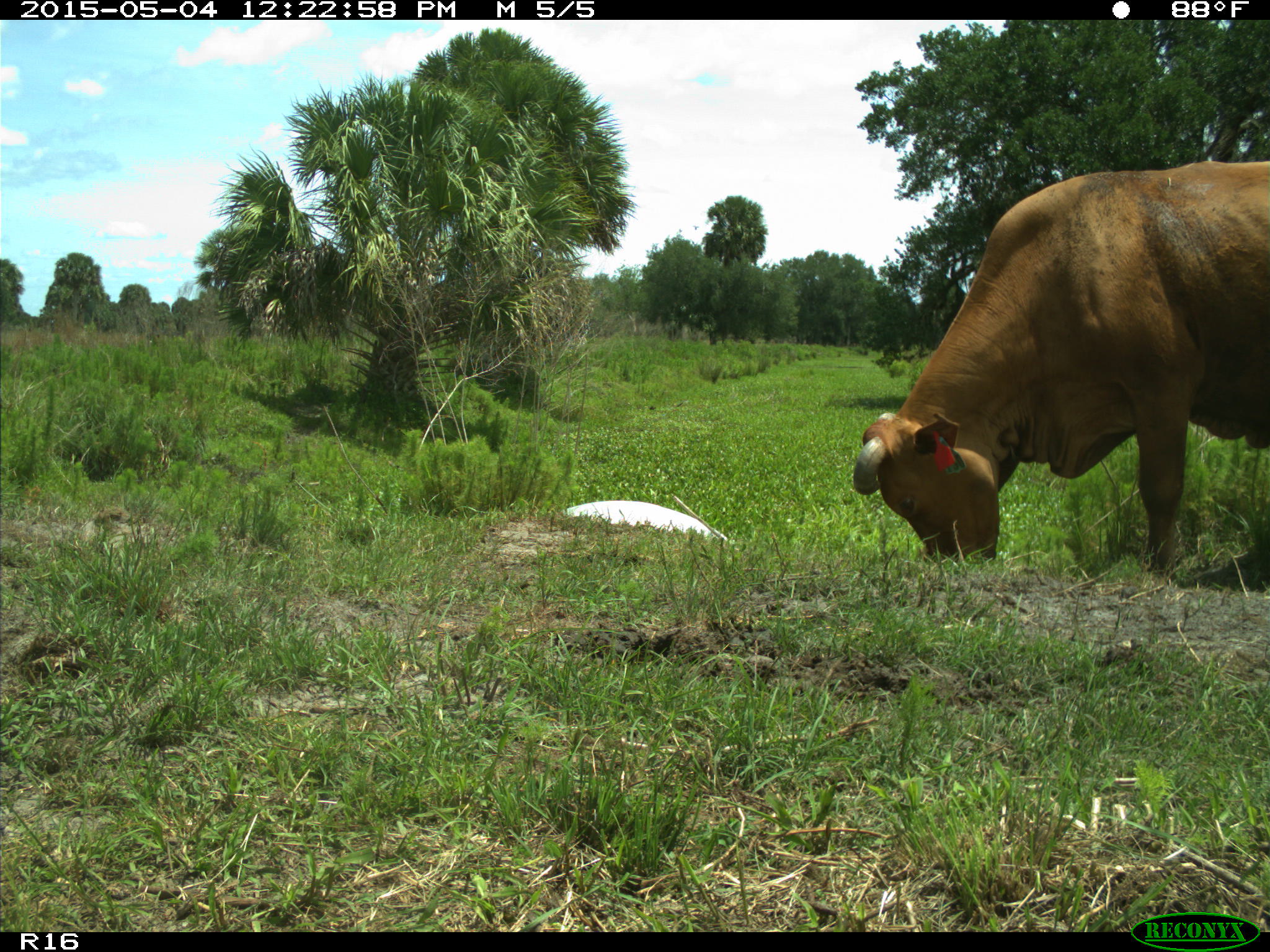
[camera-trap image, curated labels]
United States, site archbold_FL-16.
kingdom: Animalia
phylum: Chordata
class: Mammalia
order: Artiodactyla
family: Bovidae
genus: Bos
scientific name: Bos taurus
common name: domestic cow